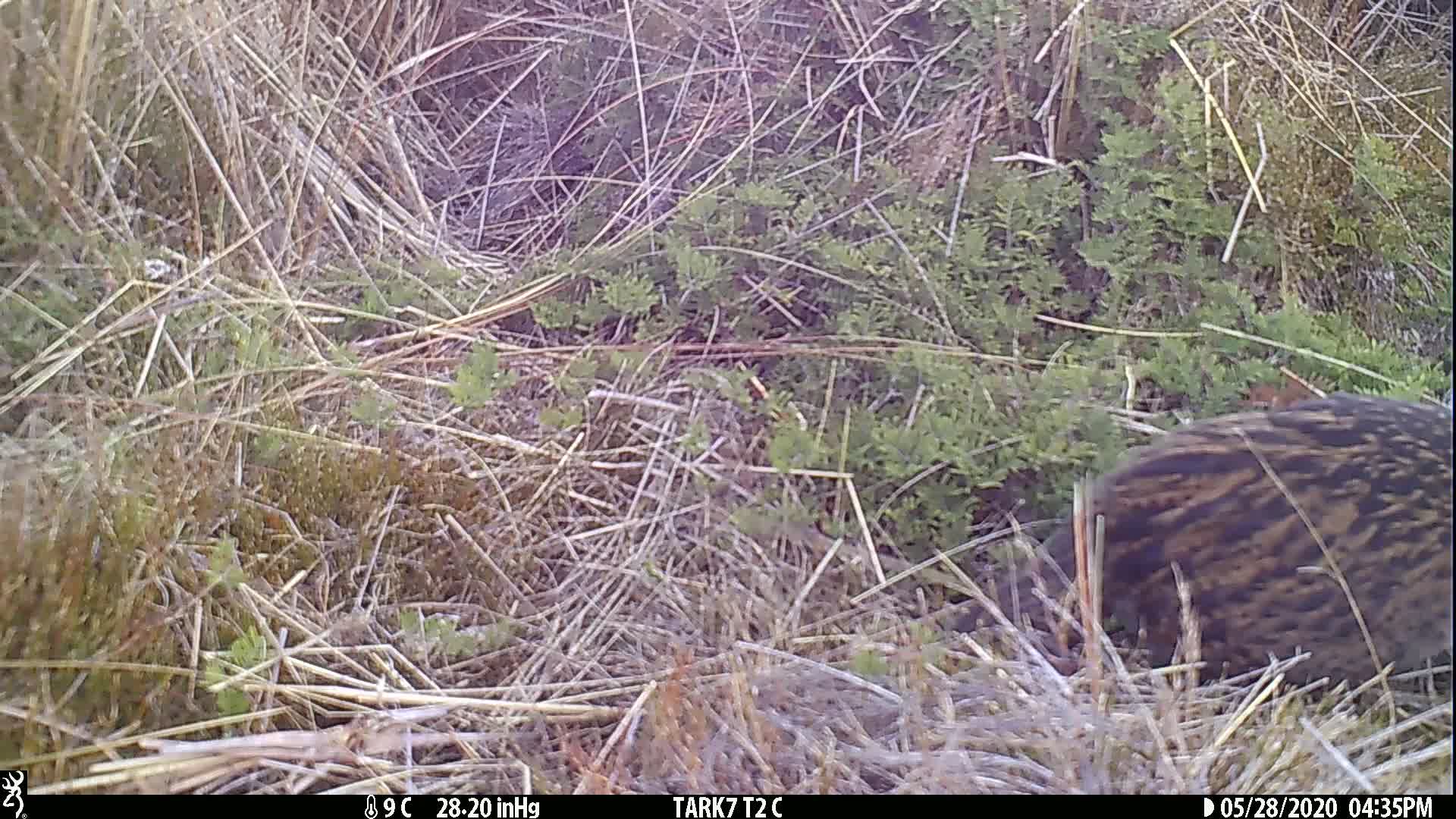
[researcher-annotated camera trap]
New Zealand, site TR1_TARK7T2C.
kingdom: Animalia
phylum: Chordata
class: Aves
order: Gruiformes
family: Rallidae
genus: Gallirallus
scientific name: Gallirallus australis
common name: weka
Weka (Gallirallus australis).